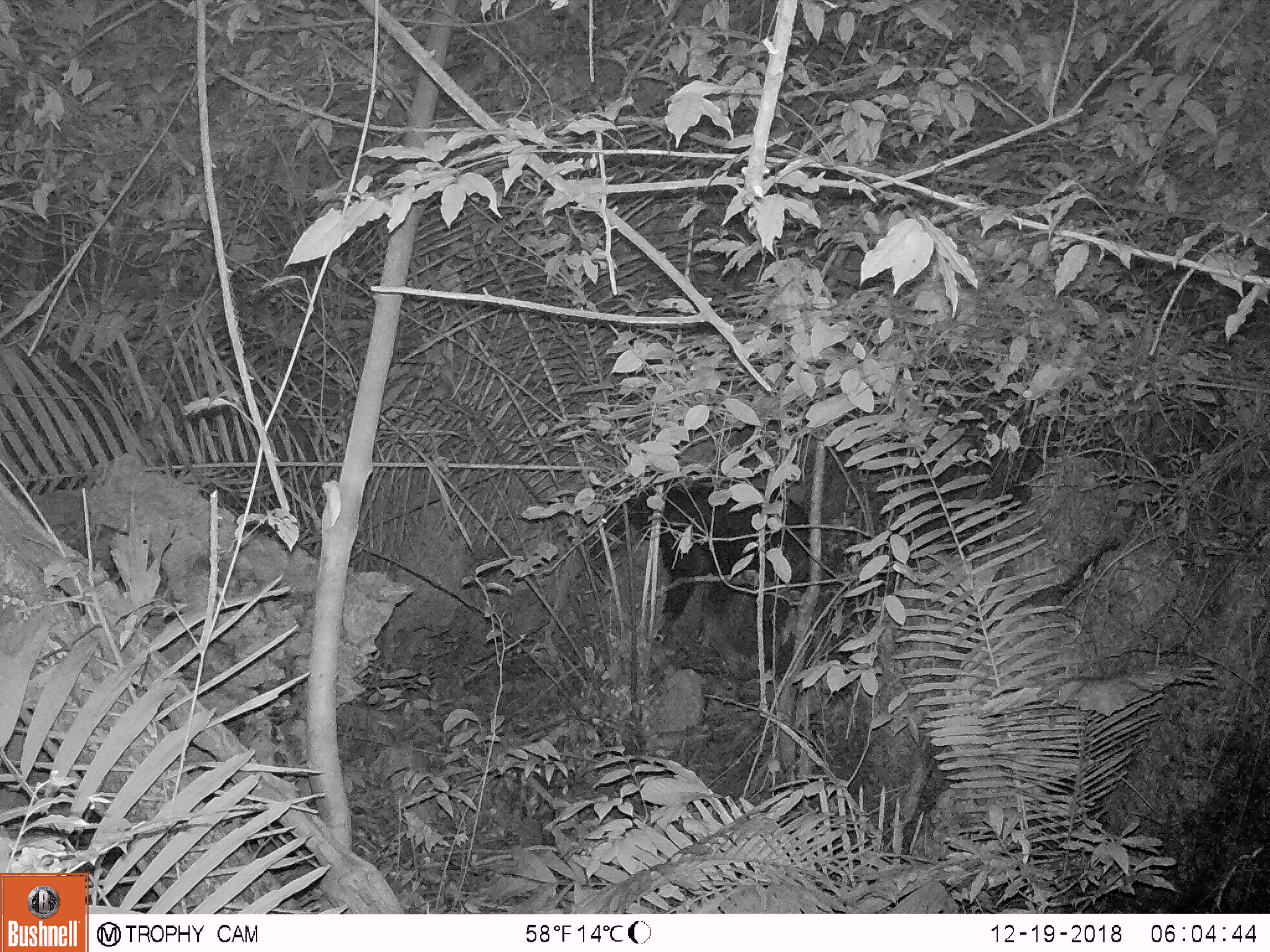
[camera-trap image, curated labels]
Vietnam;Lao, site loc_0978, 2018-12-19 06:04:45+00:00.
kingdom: Animalia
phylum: Chordata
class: Mammalia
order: Artiodactyla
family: Bovidae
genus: Capricornis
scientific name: Capricornis sumatraensis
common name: chinese serow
Chinese serow (Capricornis sumatraensis). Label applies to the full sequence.